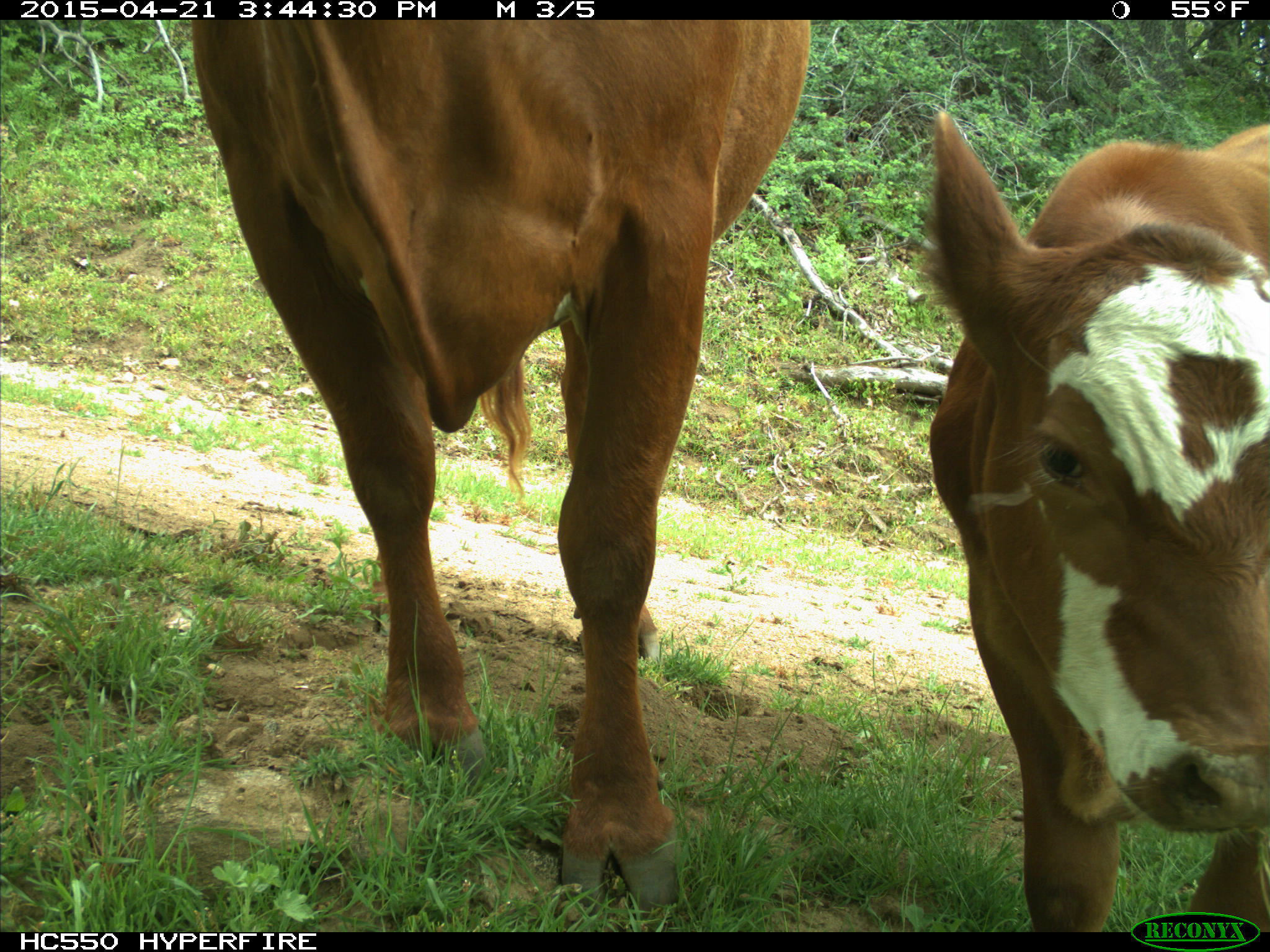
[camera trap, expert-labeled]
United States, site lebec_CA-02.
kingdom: Animalia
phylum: Chordata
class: Mammalia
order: Artiodactyla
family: Bovidae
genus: Bos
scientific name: Bos taurus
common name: domestic cow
Bos taurus (domestic cow).